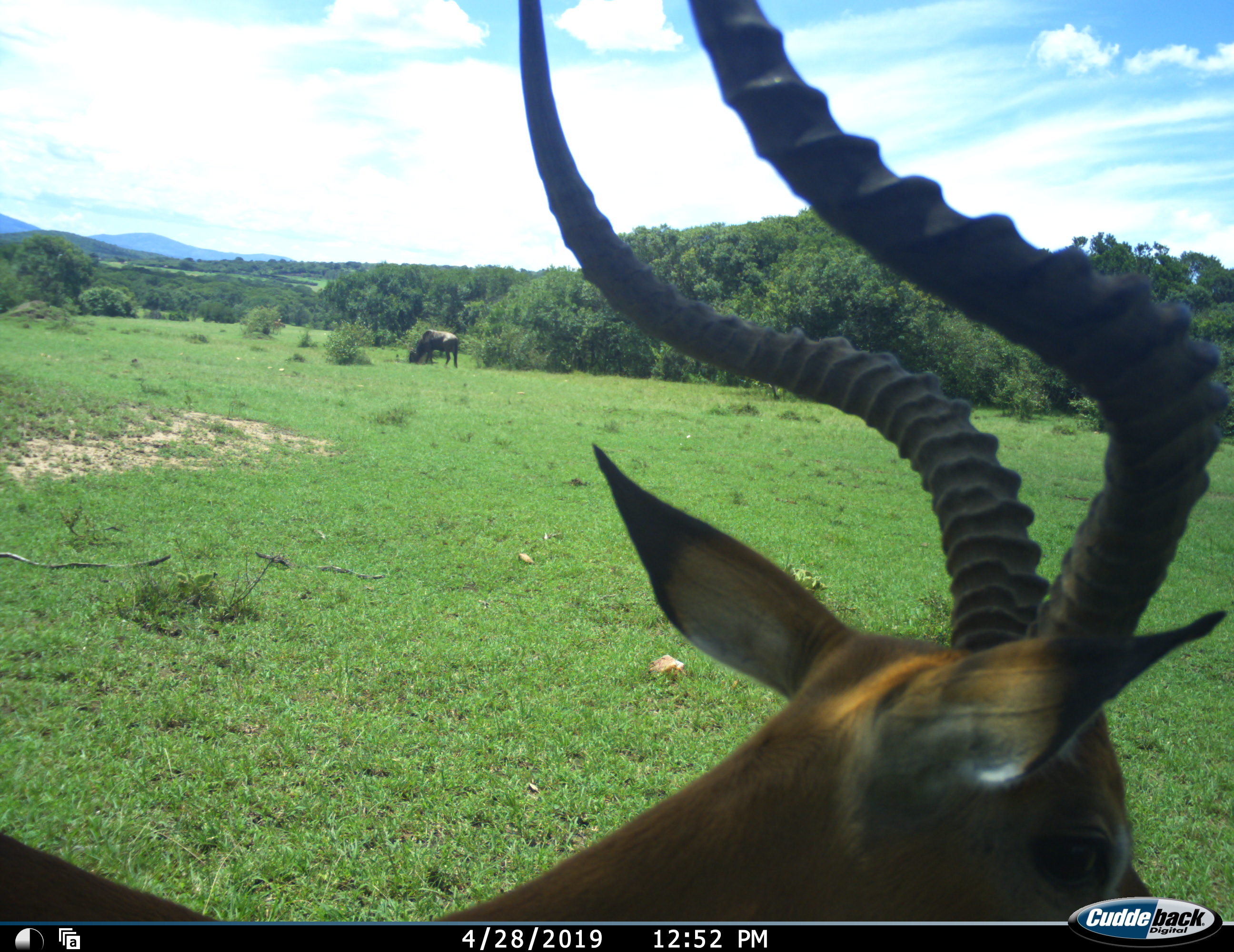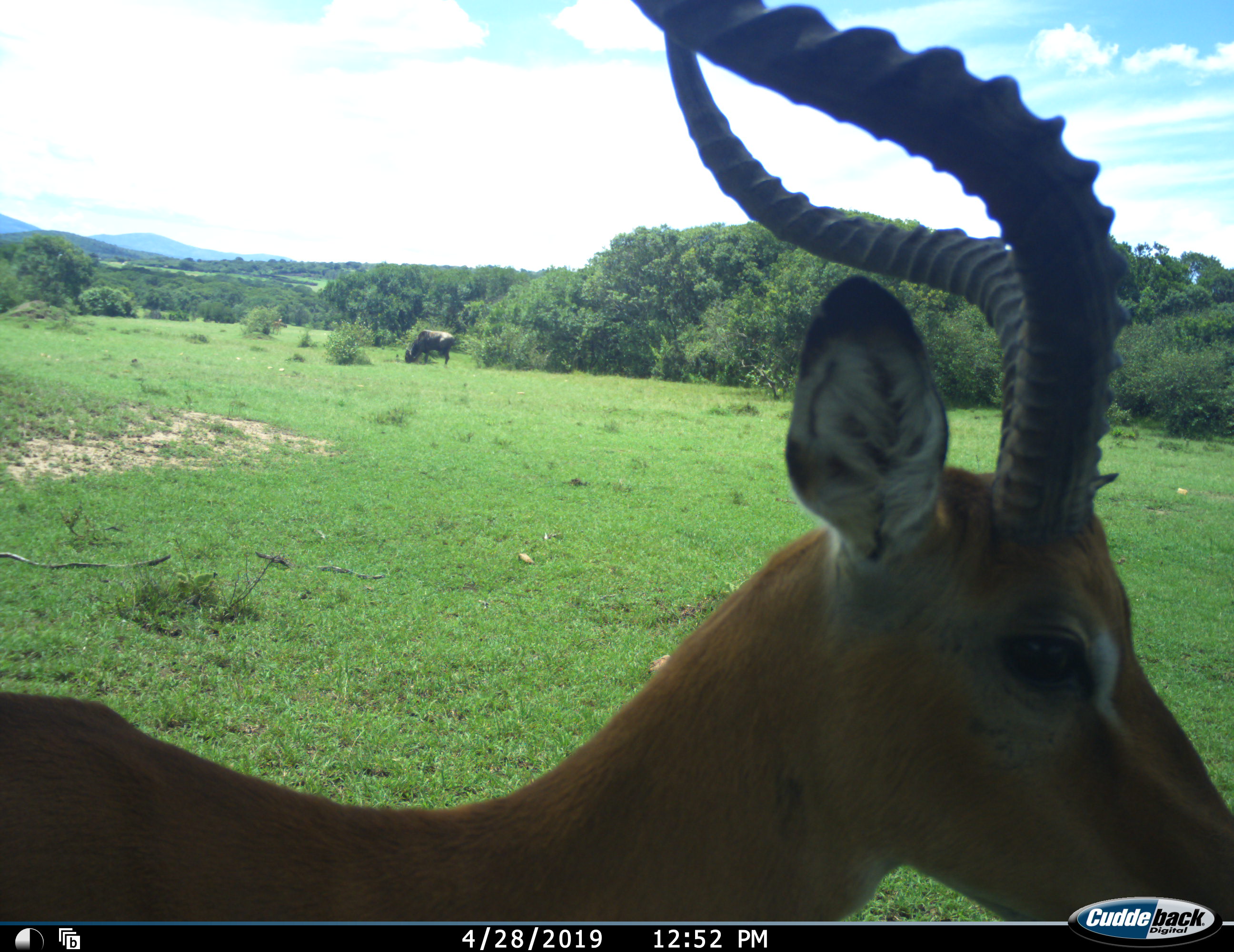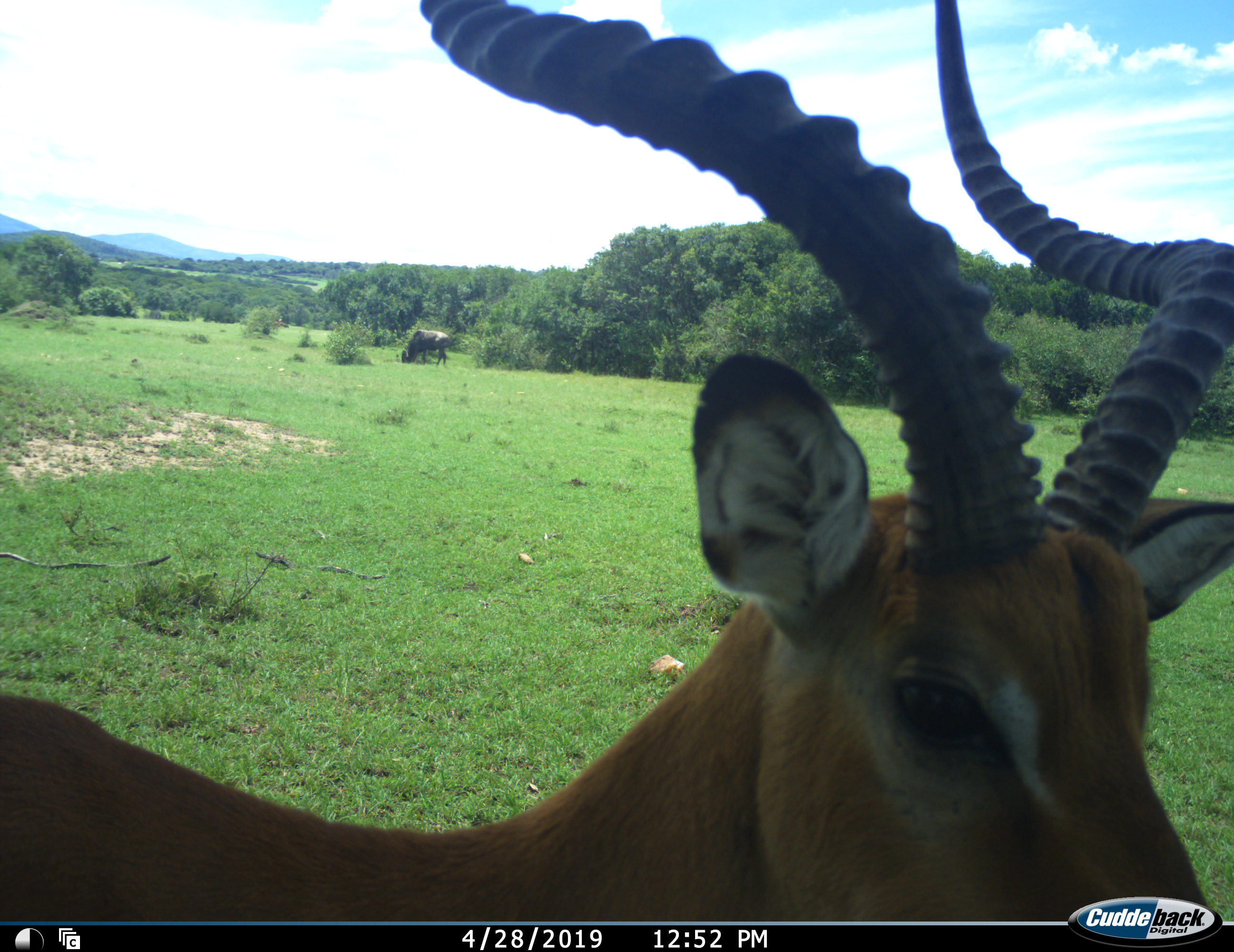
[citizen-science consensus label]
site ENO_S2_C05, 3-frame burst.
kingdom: Animalia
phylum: Chordata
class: Mammalia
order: Artiodactyla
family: Bovidae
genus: Aepyceros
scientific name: Aepyceros melampus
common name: impala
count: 1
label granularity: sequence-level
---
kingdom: Animalia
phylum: Chordata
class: Mammalia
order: Artiodactyla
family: Bovidae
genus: Connochaetes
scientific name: Connochaetes taurinus taurinus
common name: blue wildebeest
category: wildebeestblue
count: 1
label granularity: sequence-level